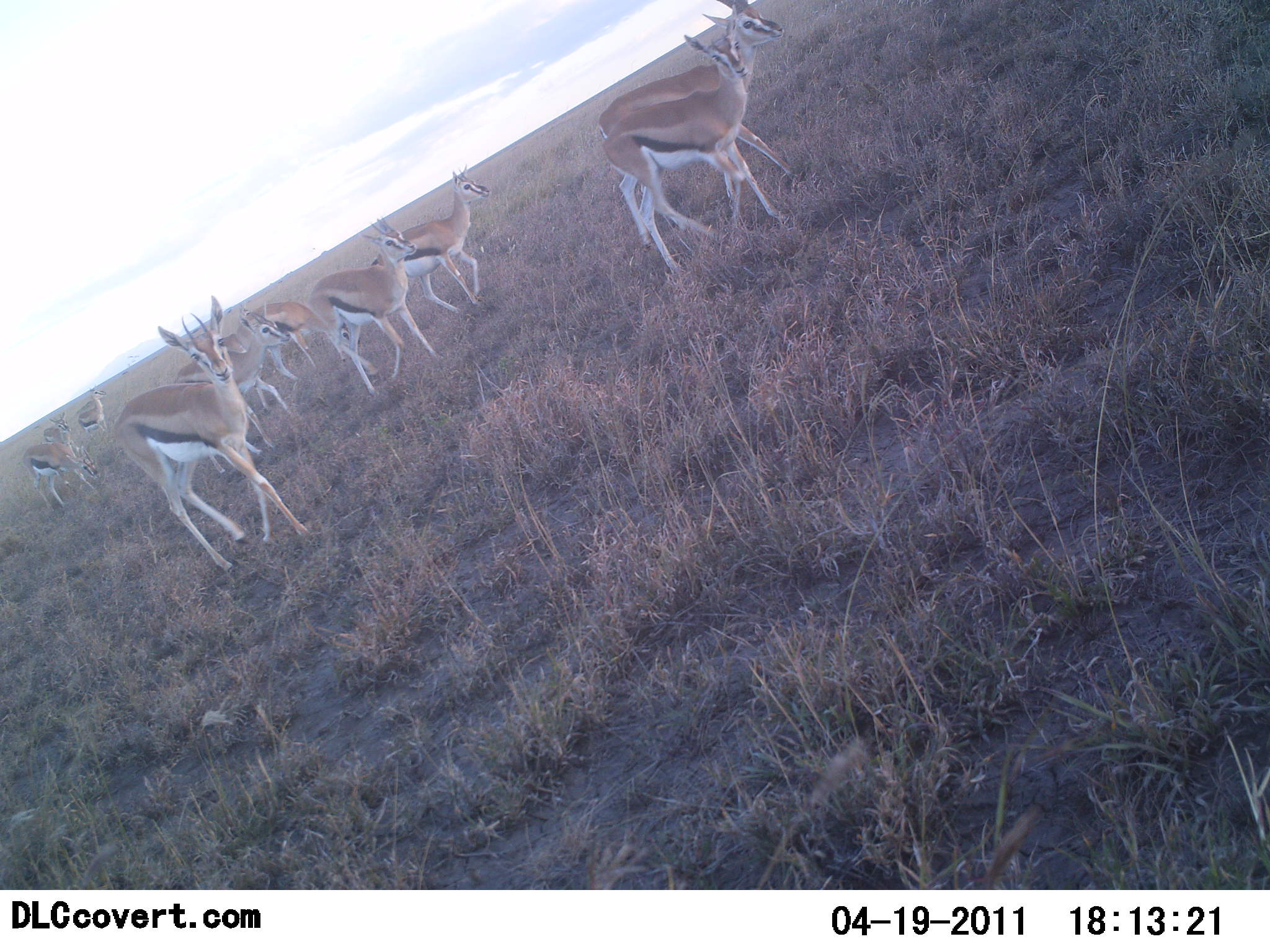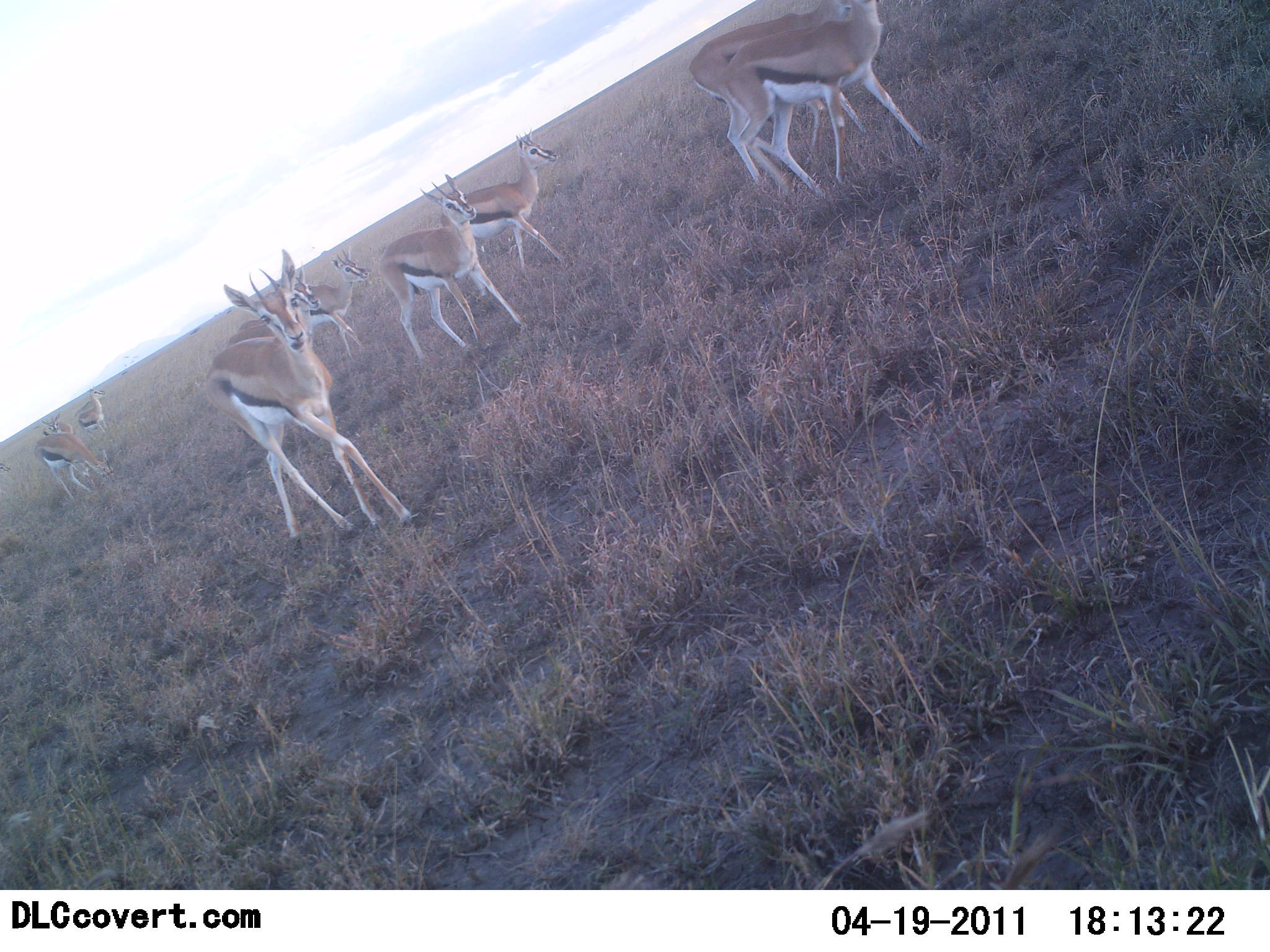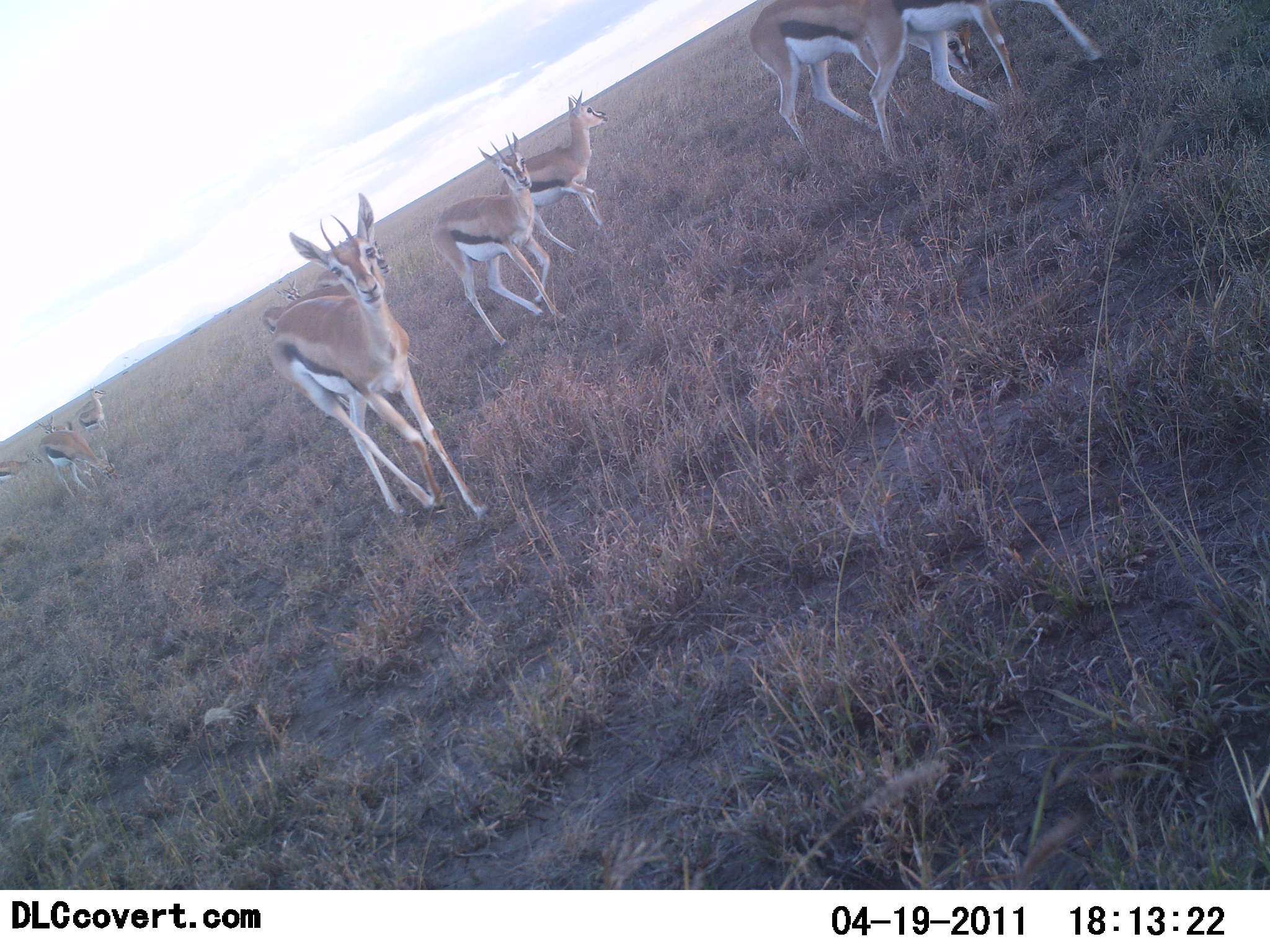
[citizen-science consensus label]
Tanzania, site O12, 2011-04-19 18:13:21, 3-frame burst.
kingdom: Animalia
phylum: Chordata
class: Mammalia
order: Artiodactyla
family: Bovidae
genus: Eudorcas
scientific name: Eudorcas thomsonii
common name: thomson's gazelle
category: gazellethomsons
Gazellethomsons (thomson's gazelle) (Eudorcas thomsonii), count 10. Behavior (volunteer vote fractions): standing 12%, resting 0%, moving 100%, interacting 0%. Young present (vote fraction): 12%. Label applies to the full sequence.